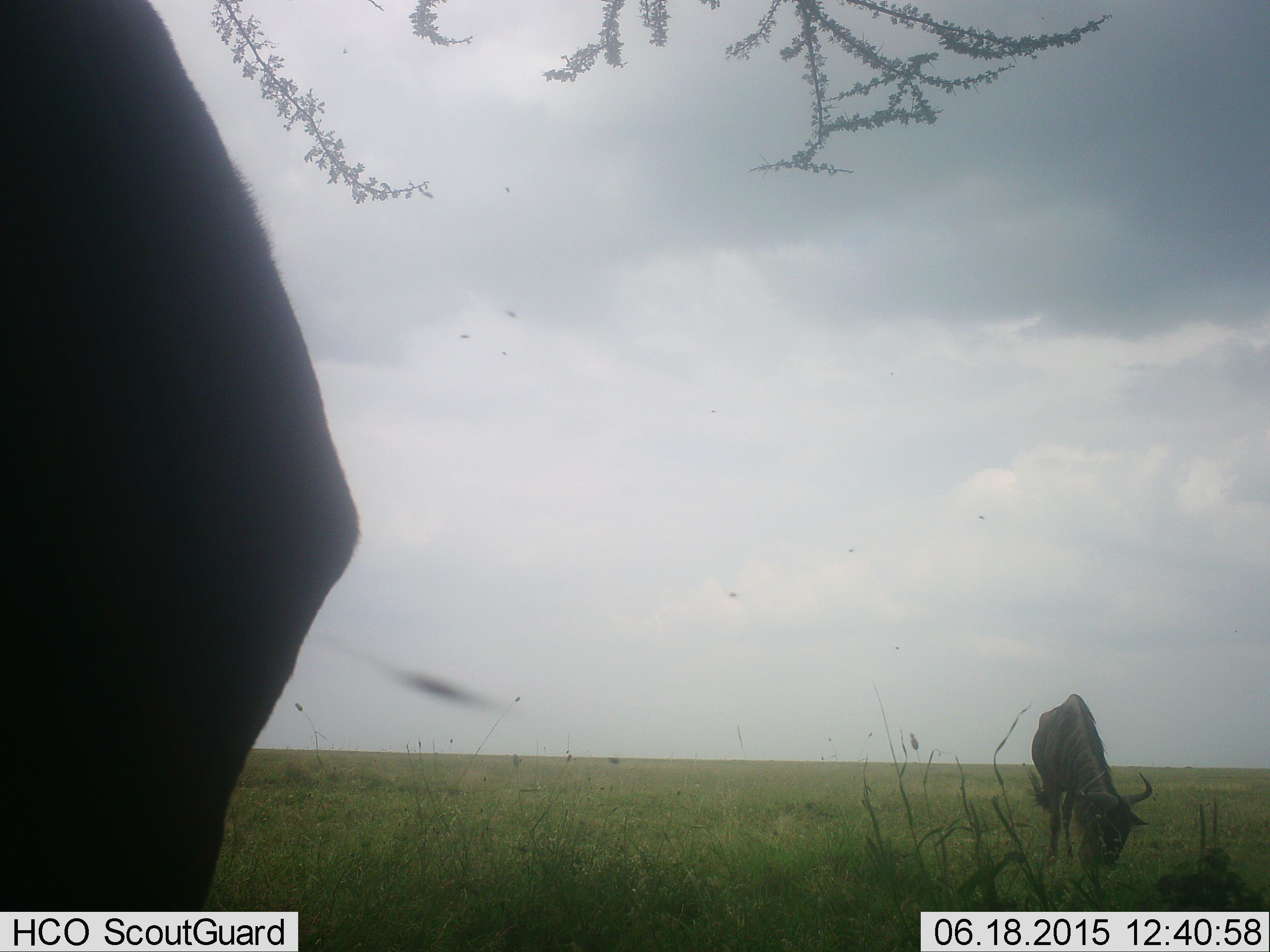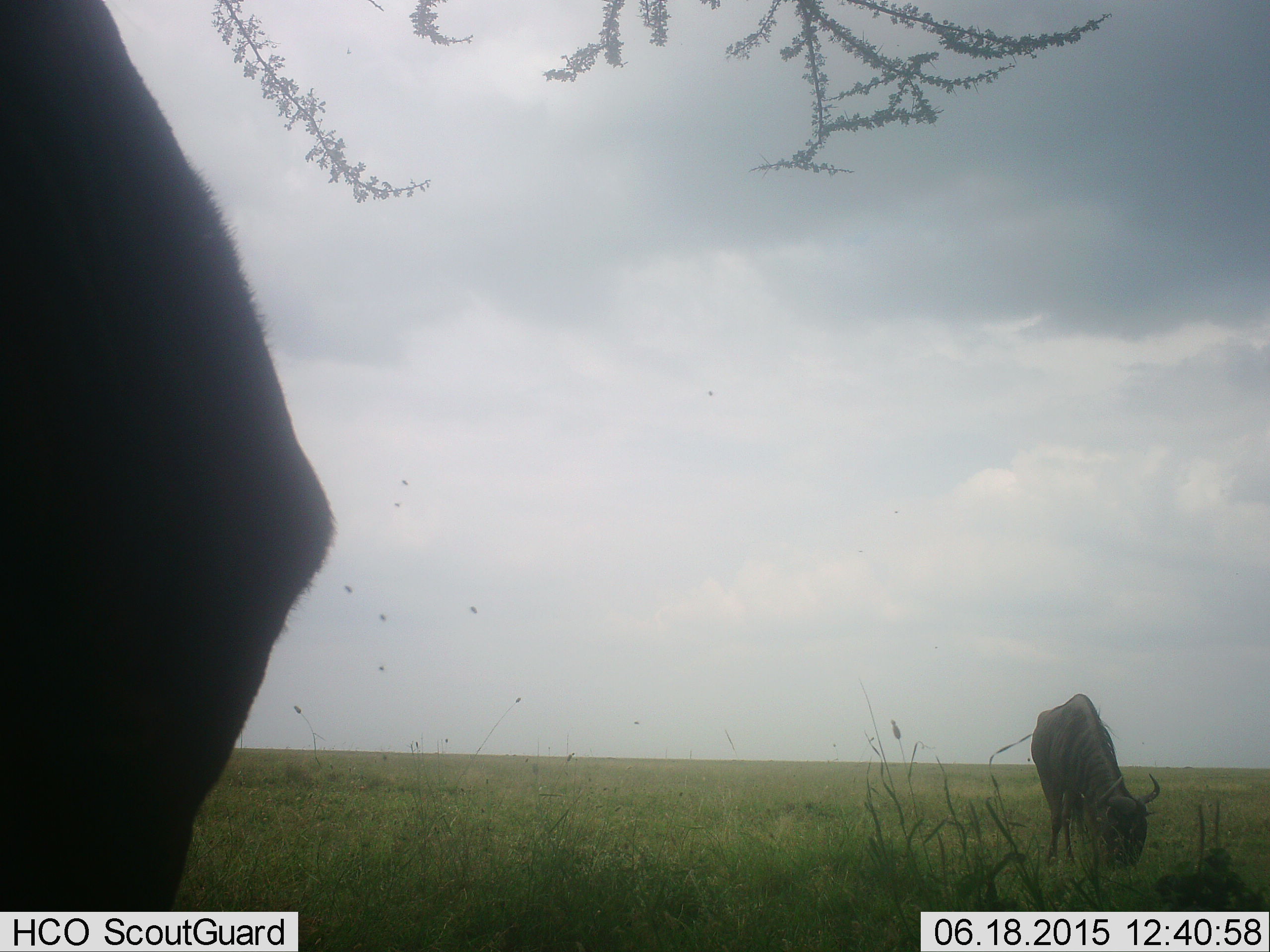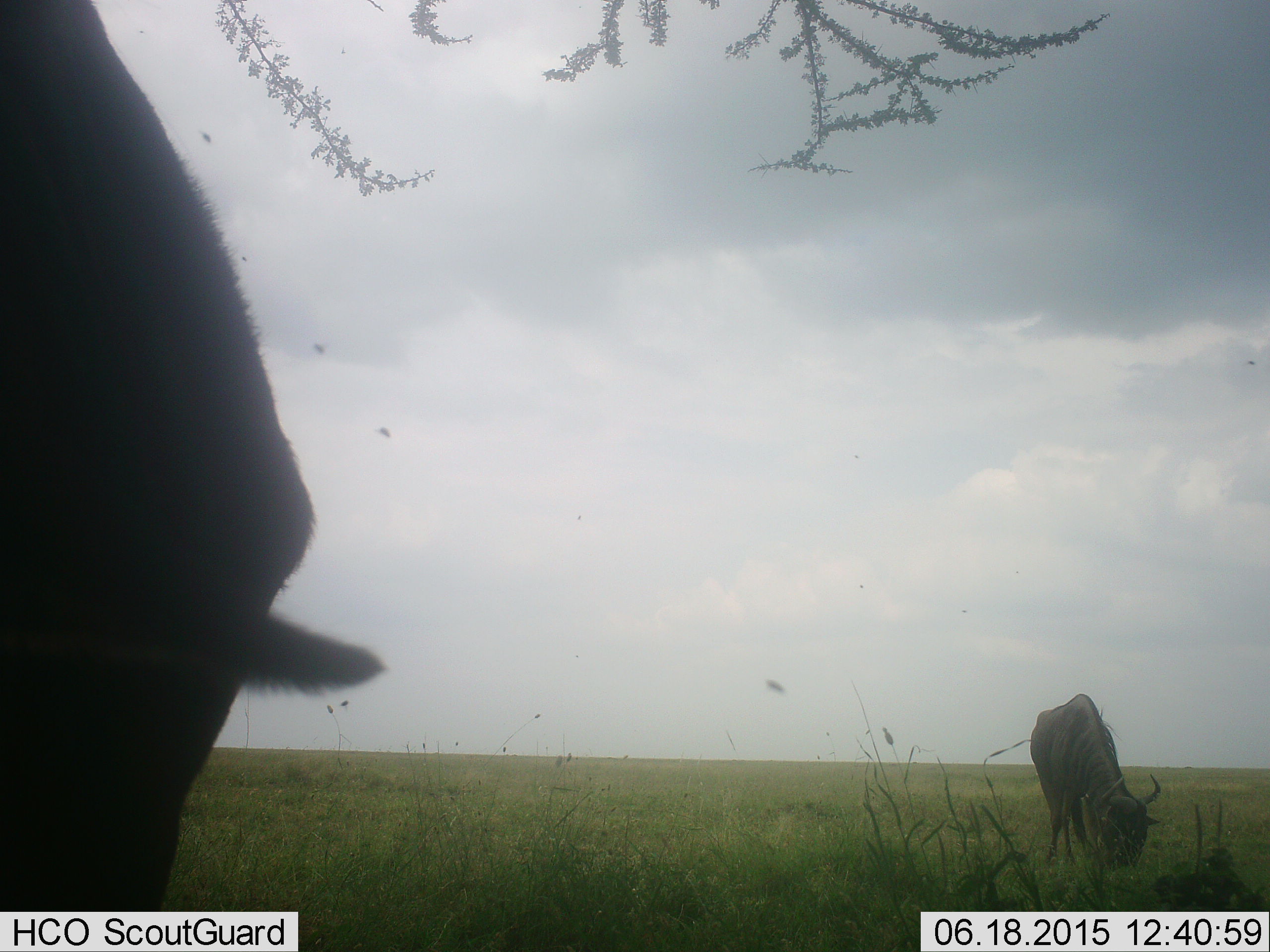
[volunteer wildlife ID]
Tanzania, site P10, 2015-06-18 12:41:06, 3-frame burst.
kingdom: Animalia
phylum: Chordata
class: Mammalia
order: Artiodactyla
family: Bovidae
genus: Connochaetes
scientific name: Connochaetes taurinus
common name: blue wildebeest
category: wildebeest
Wildebeest (blue wildebeest) (Connochaetes taurinus), count 2. Behavior (volunteer vote fractions): standing 42%, resting 0%, moving 0%, interacting 0%. Young present (vote fraction): 0%. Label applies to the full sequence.